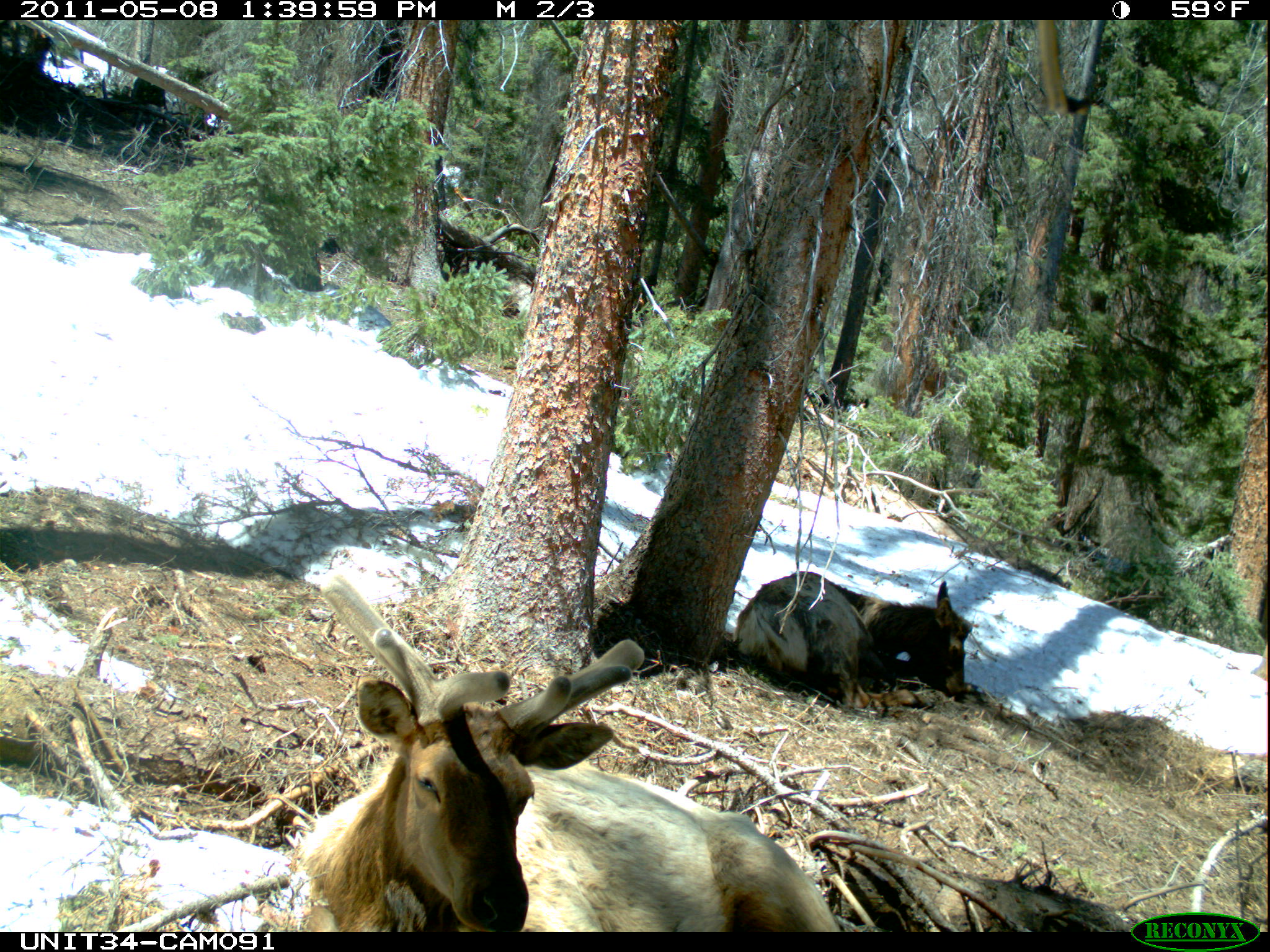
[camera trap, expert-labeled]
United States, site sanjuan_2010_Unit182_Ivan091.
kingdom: Animalia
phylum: Chordata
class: Mammalia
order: Artiodactyla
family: Cervidae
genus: Cervus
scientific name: Cervus elaphus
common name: red deer